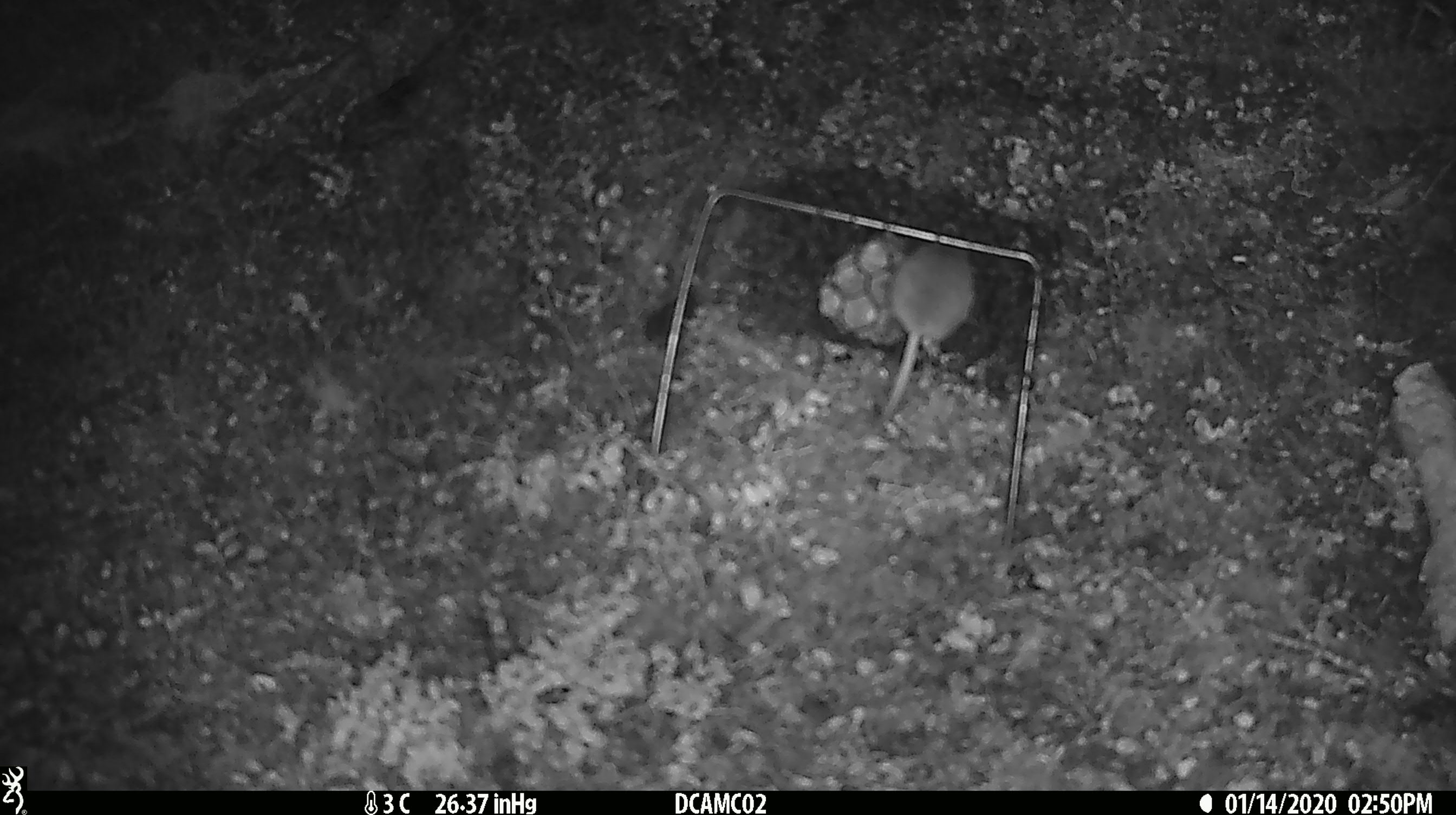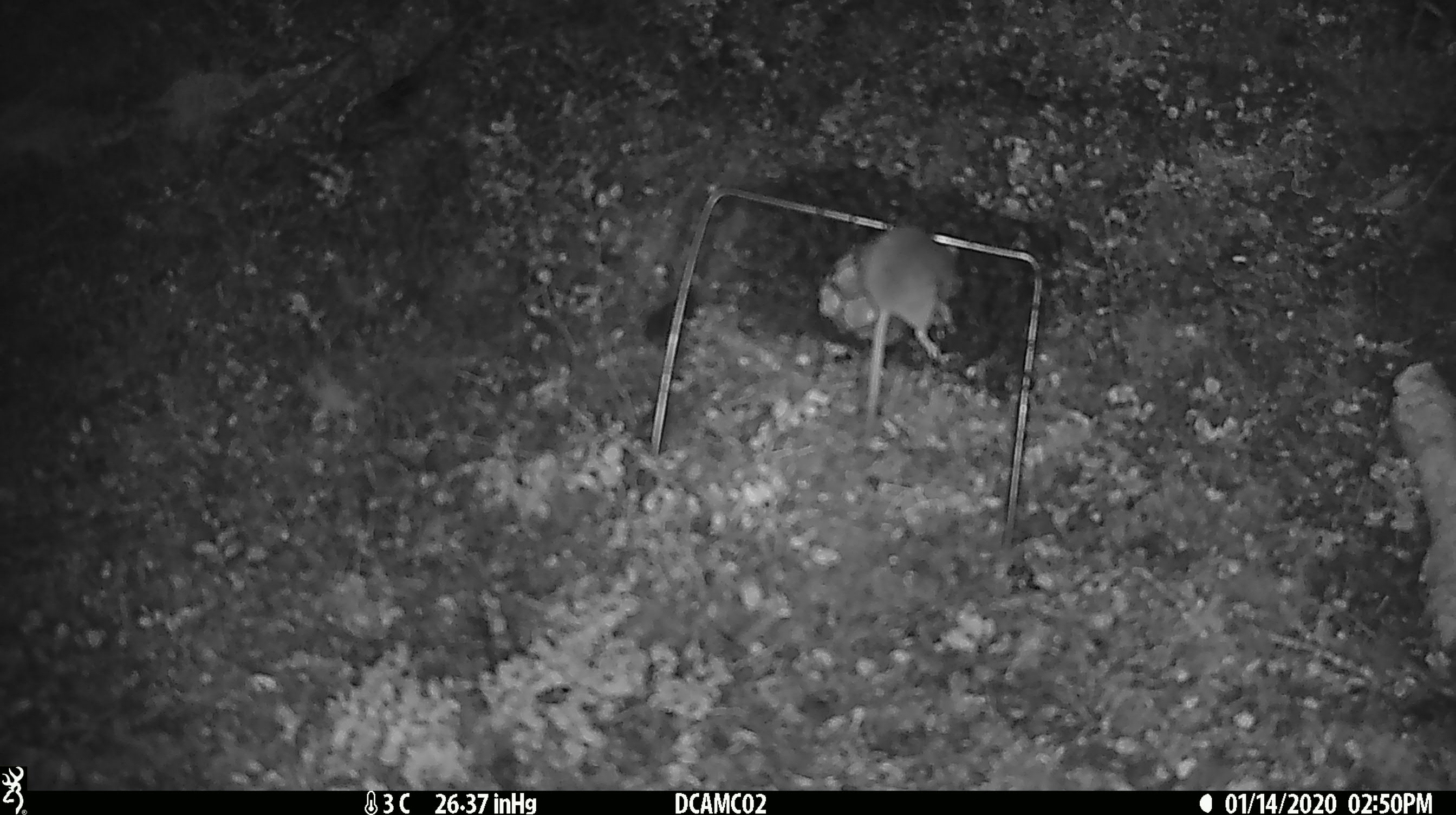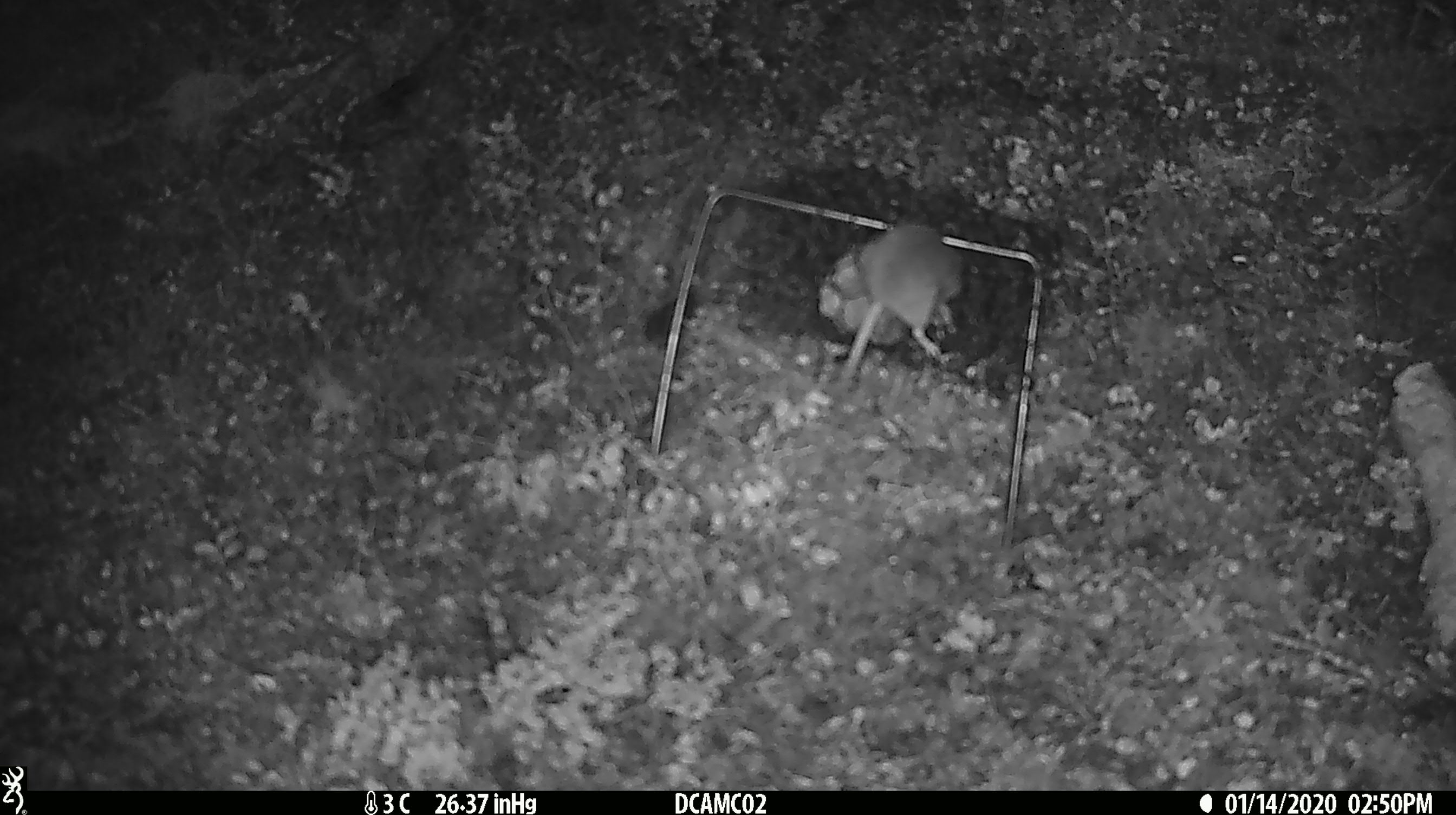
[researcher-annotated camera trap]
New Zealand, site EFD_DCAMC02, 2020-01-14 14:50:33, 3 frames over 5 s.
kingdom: Animalia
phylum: Chordata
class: Mammalia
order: Rodentia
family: Muridae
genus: Mus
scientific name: Mus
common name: mouse